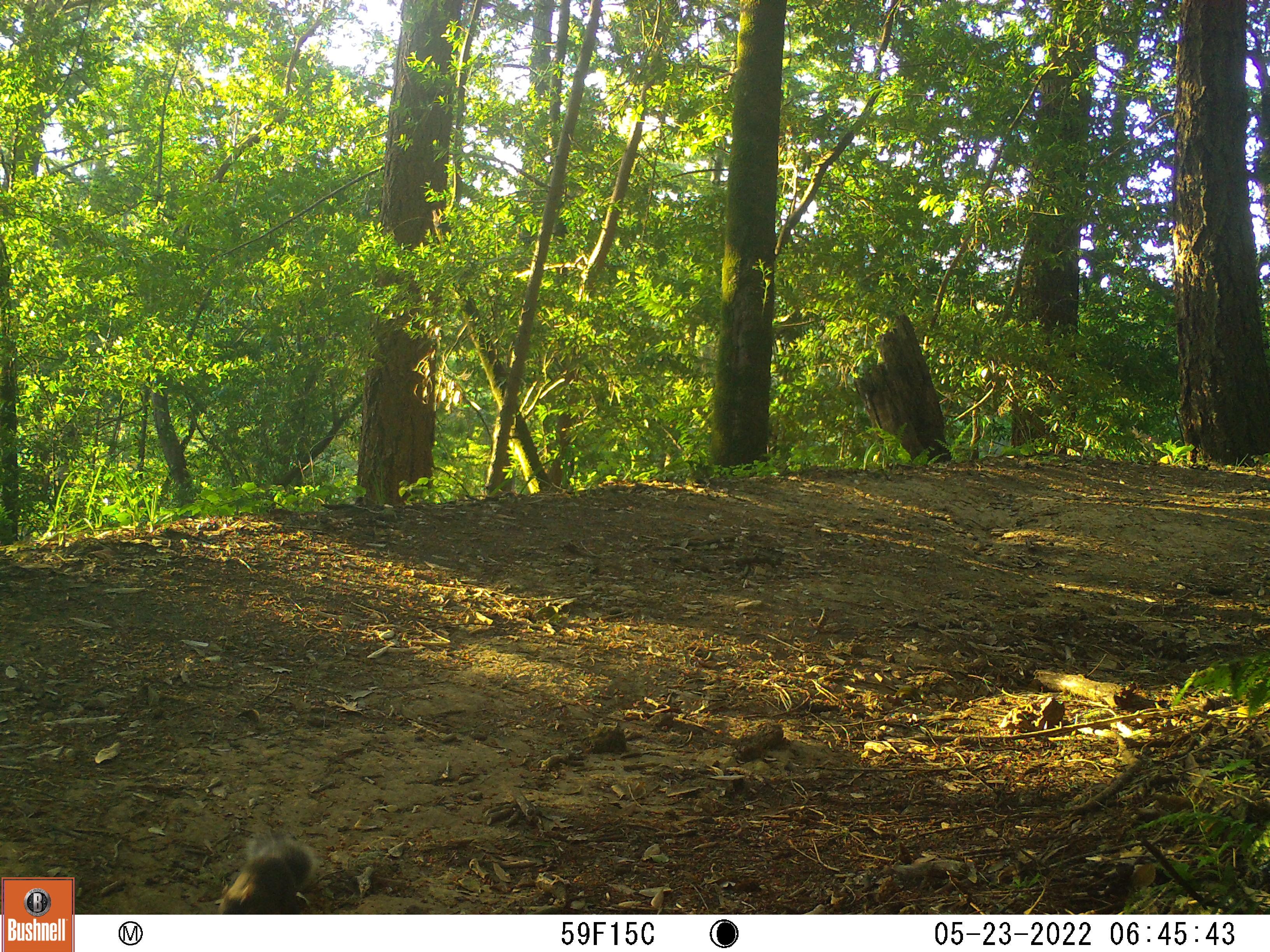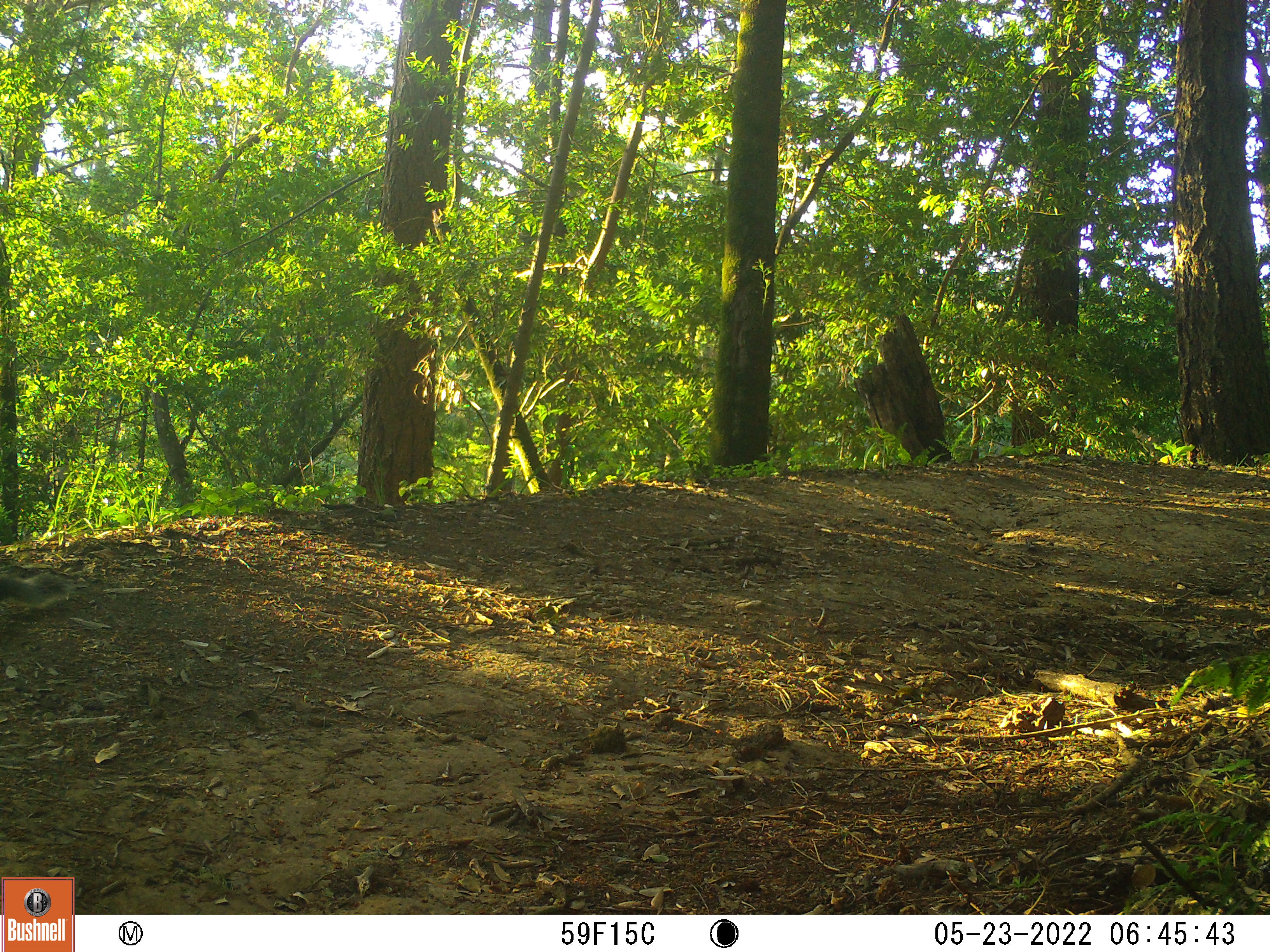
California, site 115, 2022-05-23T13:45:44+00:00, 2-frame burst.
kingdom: Animalia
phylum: Chordata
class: Mammalia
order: Rodentia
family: Sciuridae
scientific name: Sciuridae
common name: squirrel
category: unknown squirrel